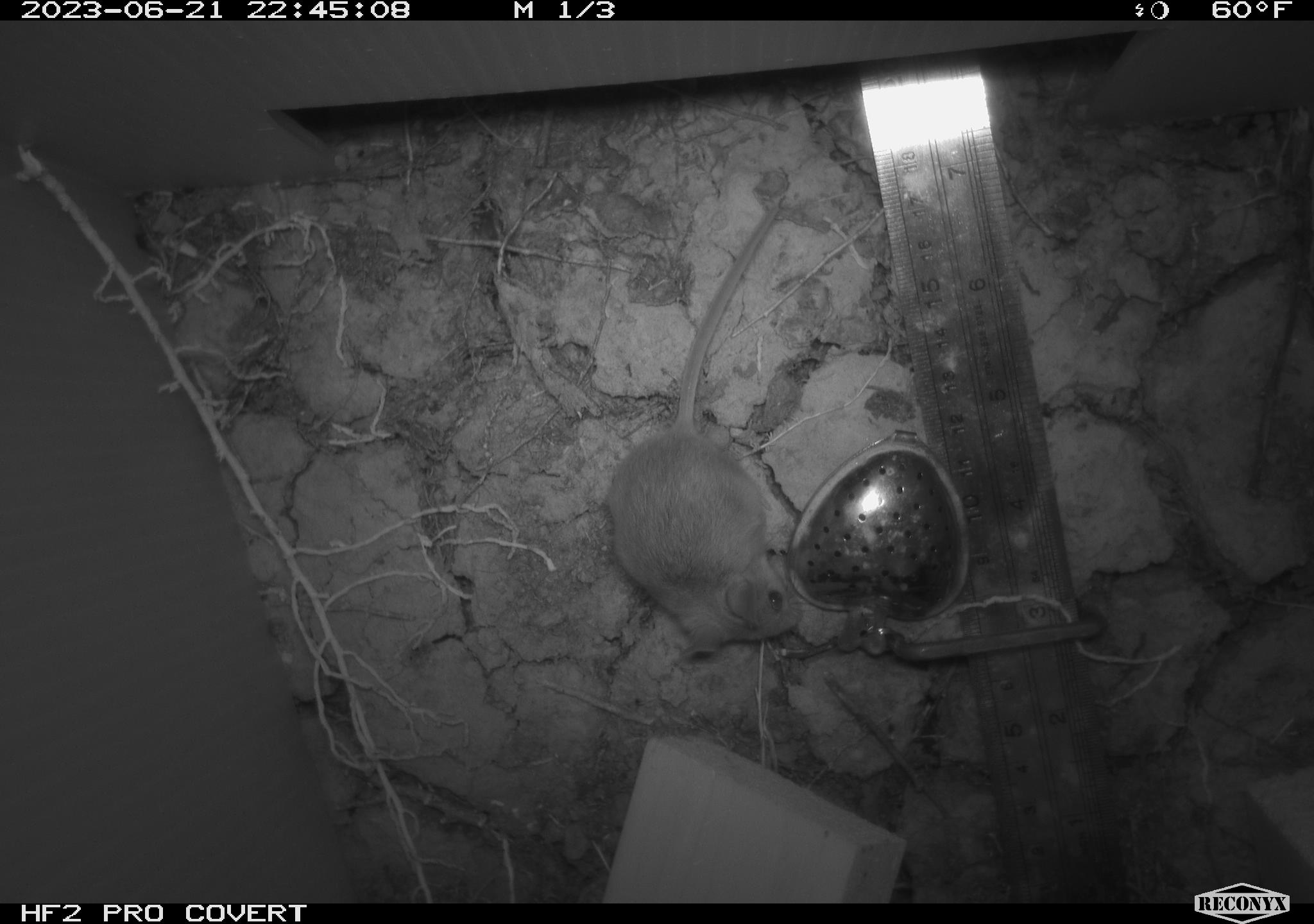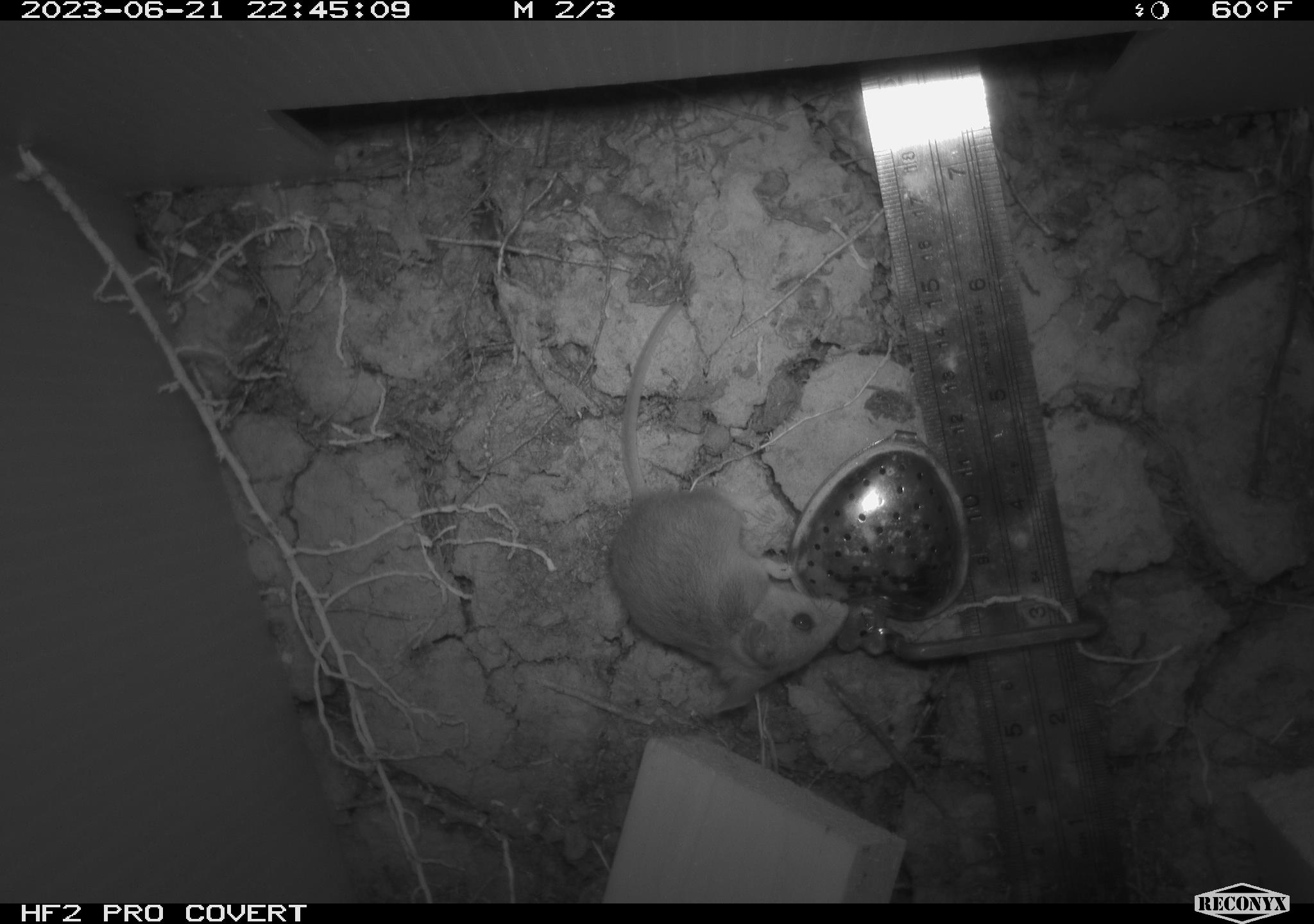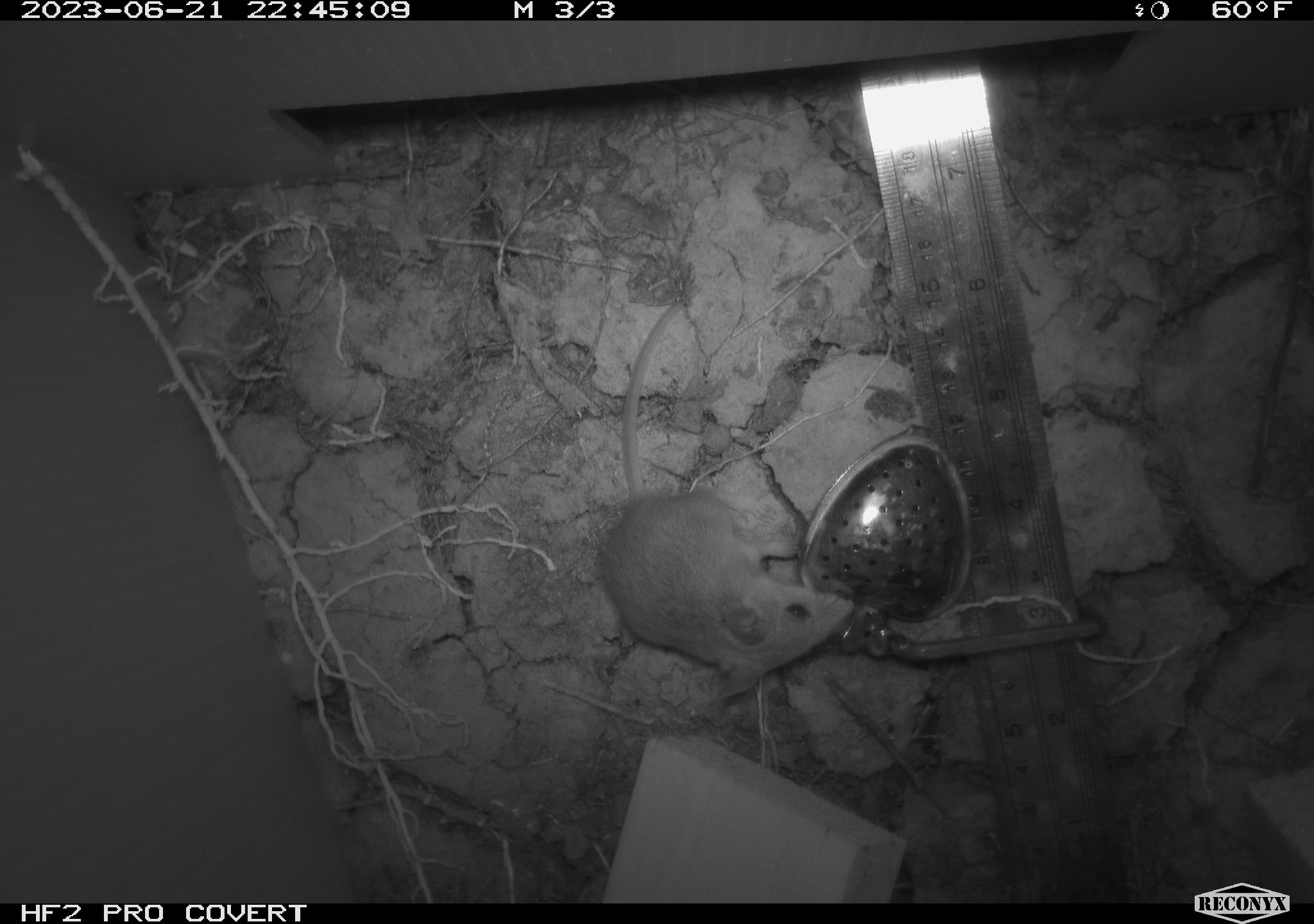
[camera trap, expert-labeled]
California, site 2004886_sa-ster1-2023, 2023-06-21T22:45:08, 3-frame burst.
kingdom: Animalia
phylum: Chordata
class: Mammalia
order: Rodentia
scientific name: Rodentia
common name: mouse species